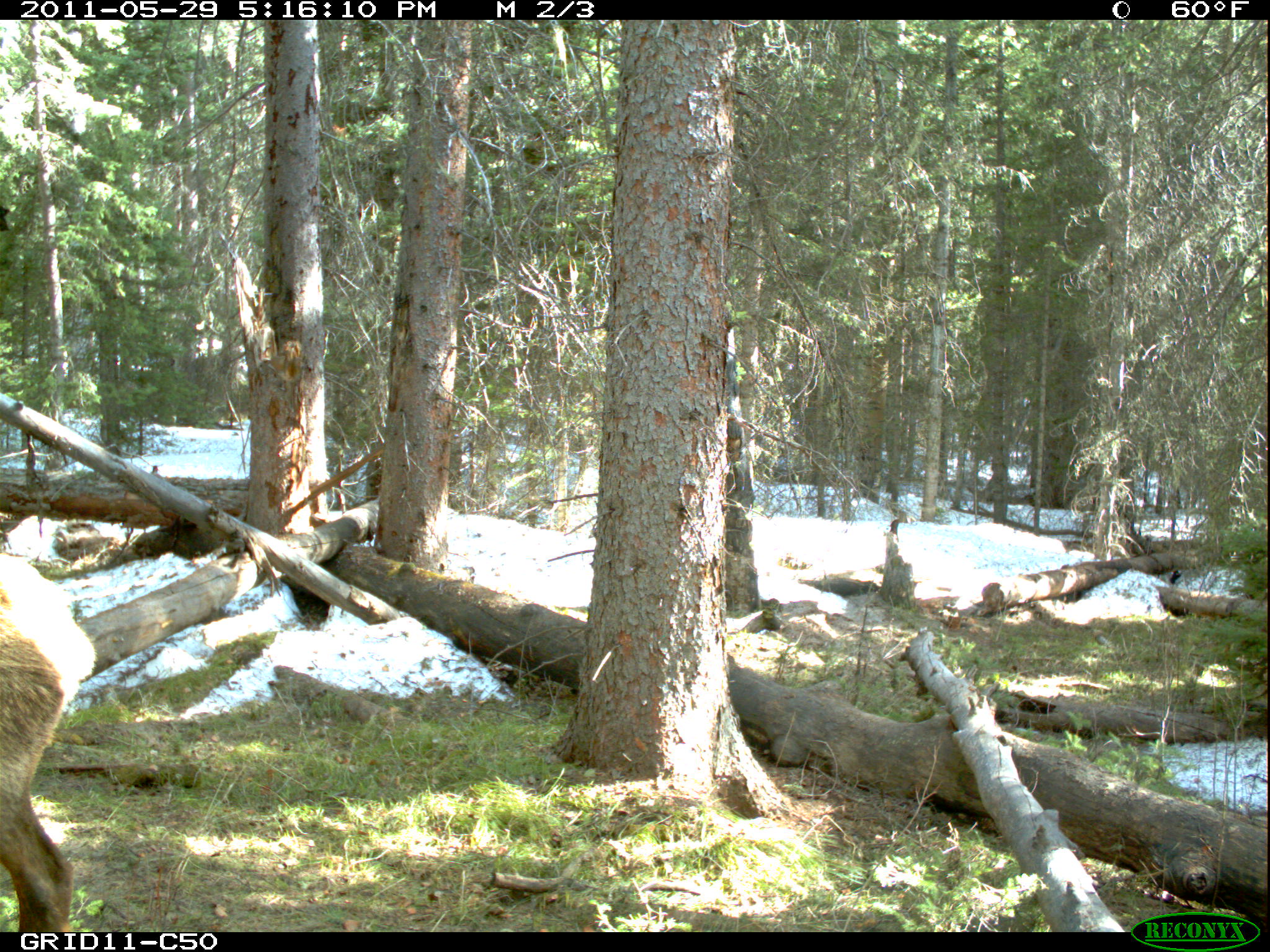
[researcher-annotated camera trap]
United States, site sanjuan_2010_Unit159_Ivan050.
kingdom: Animalia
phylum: Chordata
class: Mammalia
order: Artiodactyla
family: Cervidae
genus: Cervus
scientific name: Cervus elaphus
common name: red deer